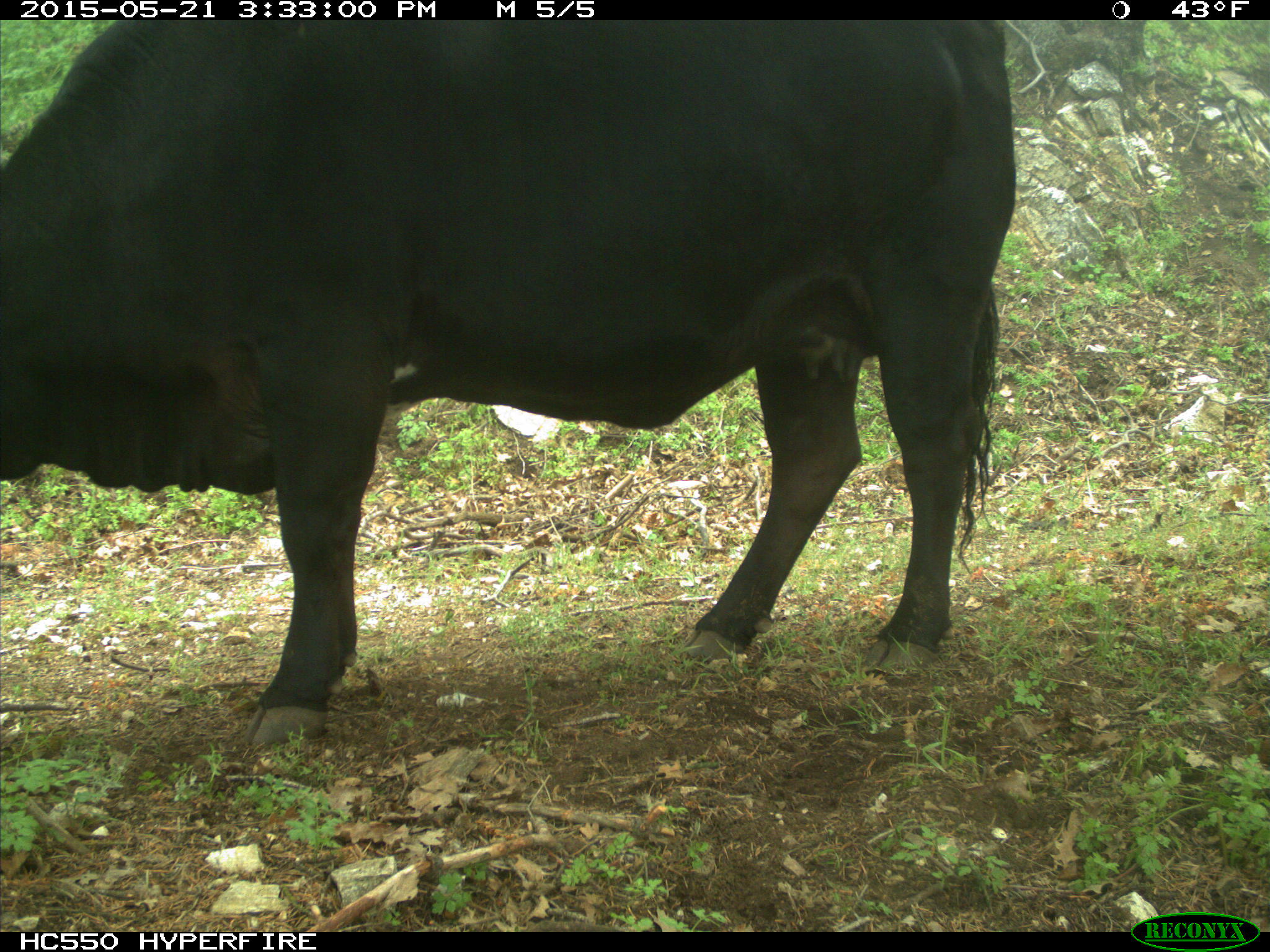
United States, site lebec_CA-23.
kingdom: Animalia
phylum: Chordata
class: Mammalia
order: Artiodactyla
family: Bovidae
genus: Bos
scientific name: Bos taurus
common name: domestic cow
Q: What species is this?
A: Bos taurus (domestic cow).